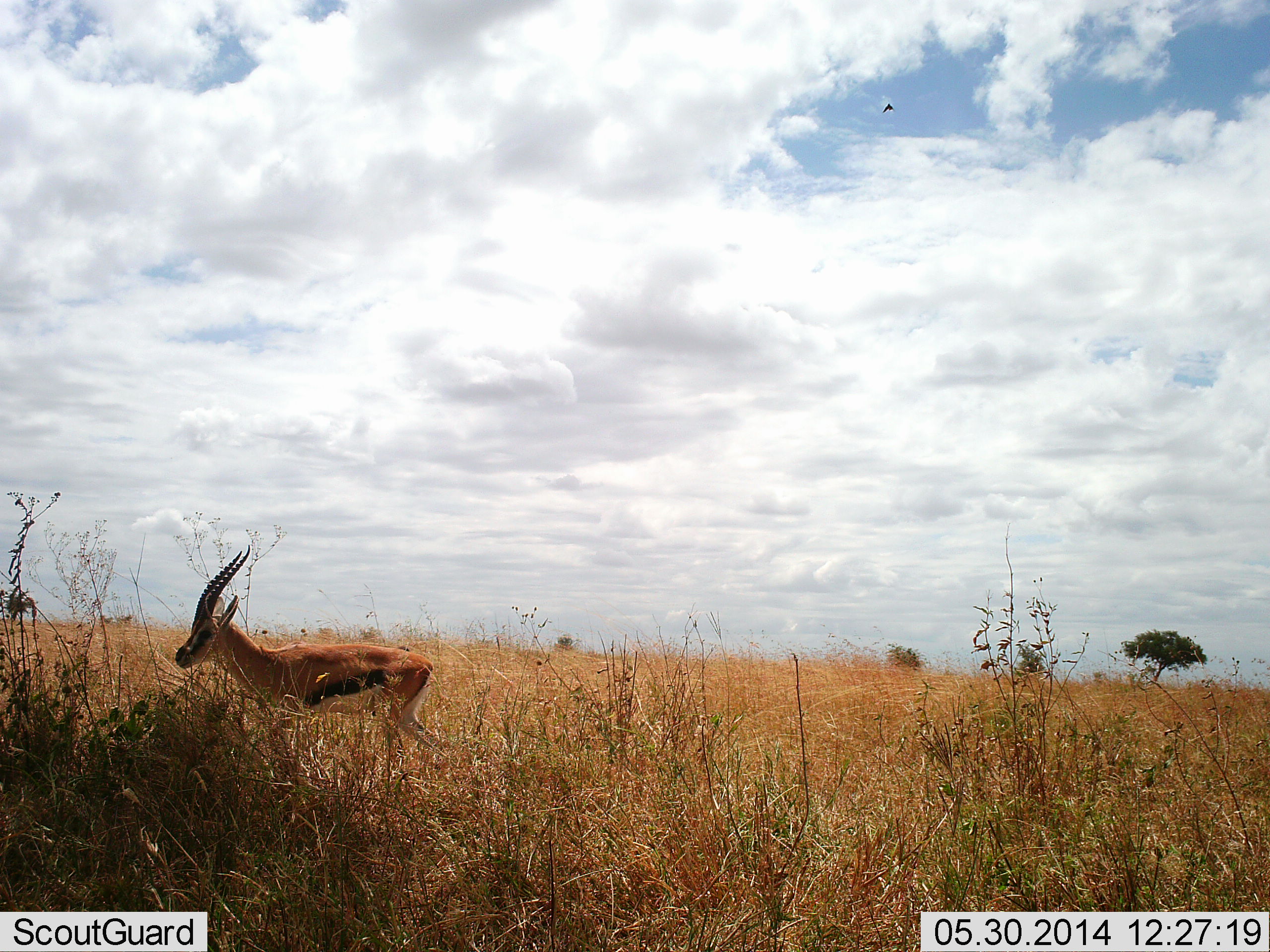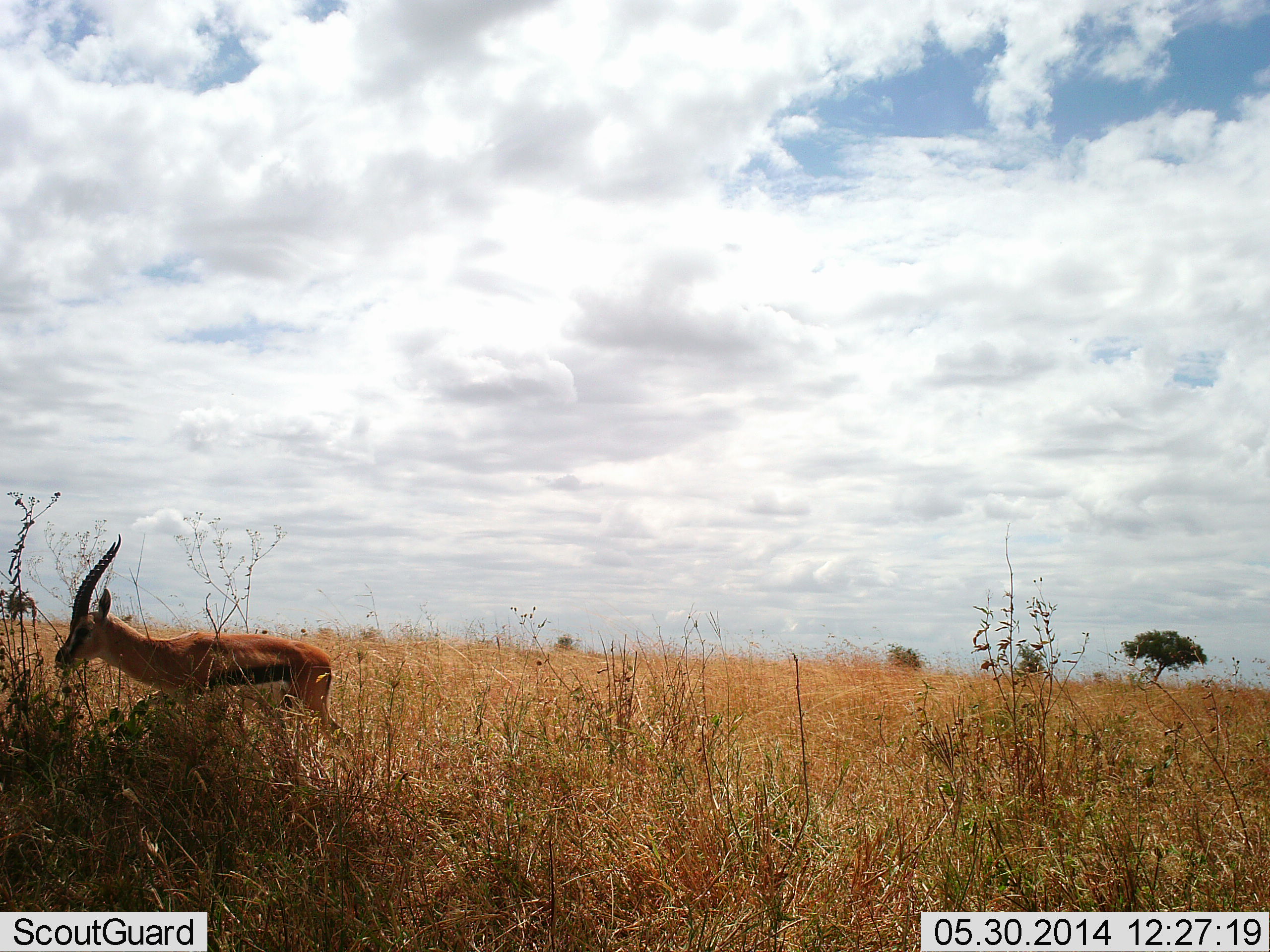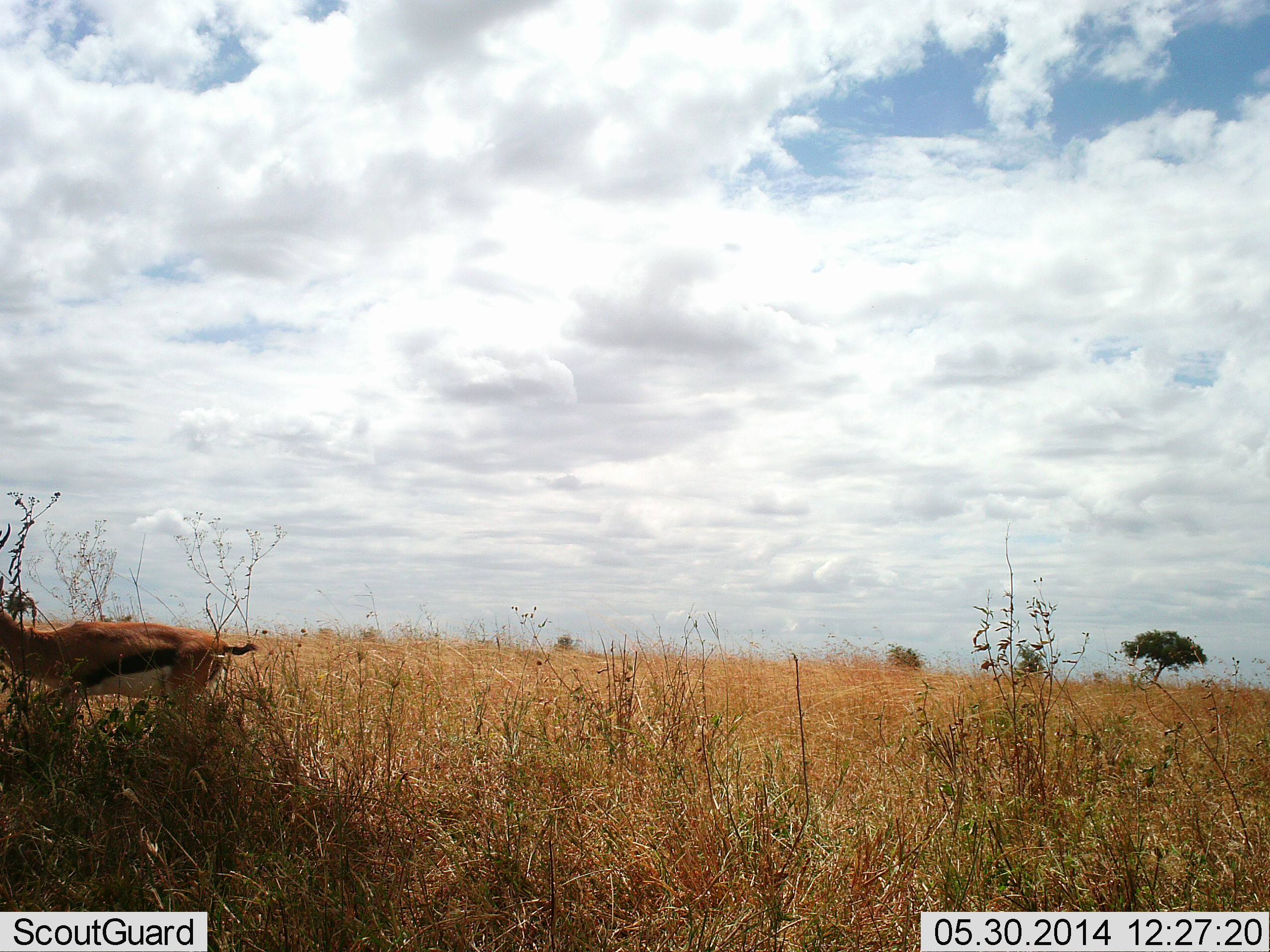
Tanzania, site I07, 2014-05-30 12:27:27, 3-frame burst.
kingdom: Animalia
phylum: Chordata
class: Mammalia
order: Artiodactyla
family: Bovidae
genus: Eudorcas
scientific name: Eudorcas thomsonii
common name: thomson's gazelle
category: gazellethomsons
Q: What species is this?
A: Gazellethomsons (thomson's gazelle) (Eudorcas thomsonii).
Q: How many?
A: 1.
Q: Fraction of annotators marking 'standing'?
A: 10%.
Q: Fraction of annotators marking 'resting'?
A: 0%.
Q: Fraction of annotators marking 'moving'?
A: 100%.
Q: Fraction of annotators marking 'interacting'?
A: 0%.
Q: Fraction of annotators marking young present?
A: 0%.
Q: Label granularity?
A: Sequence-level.